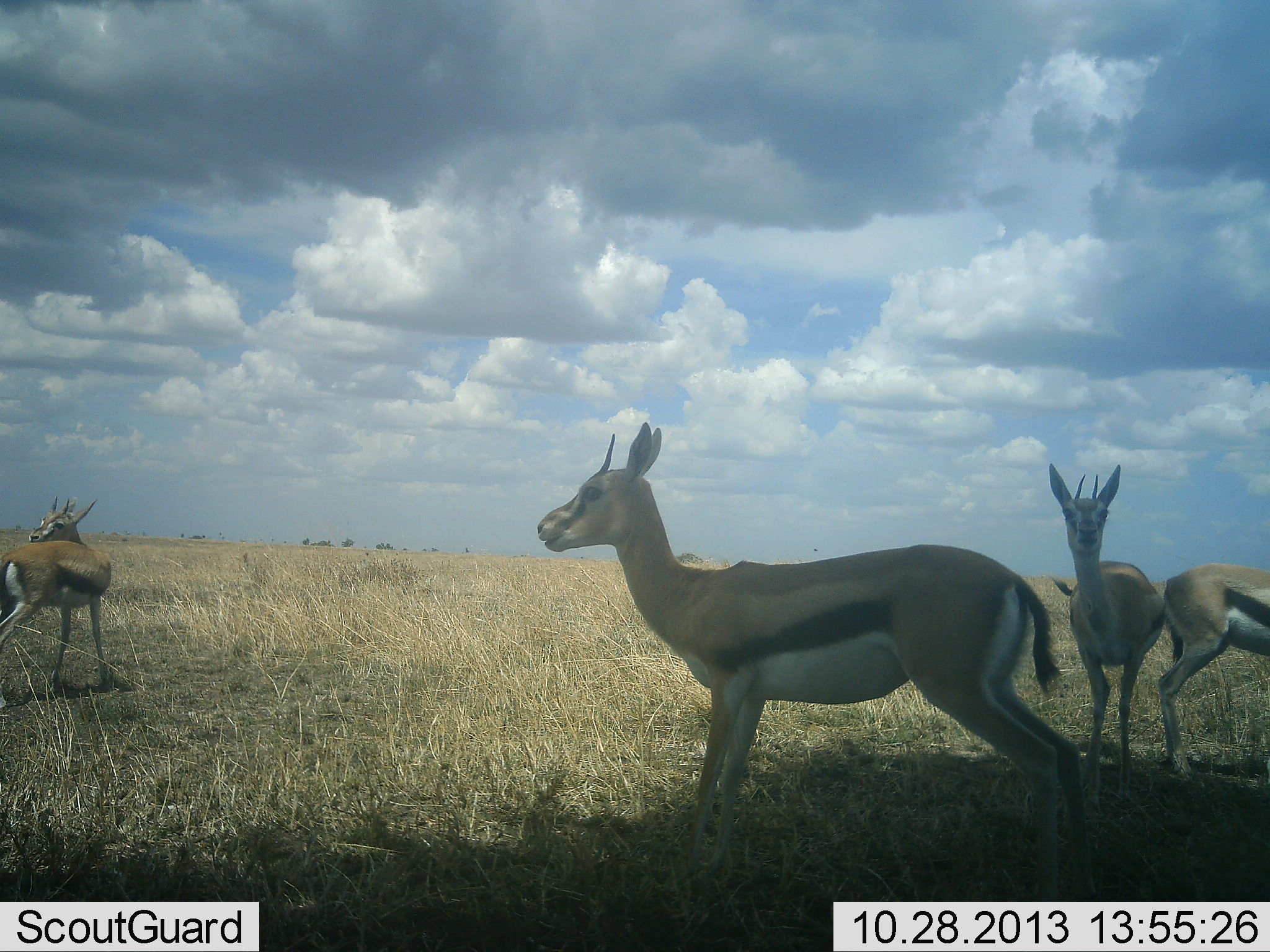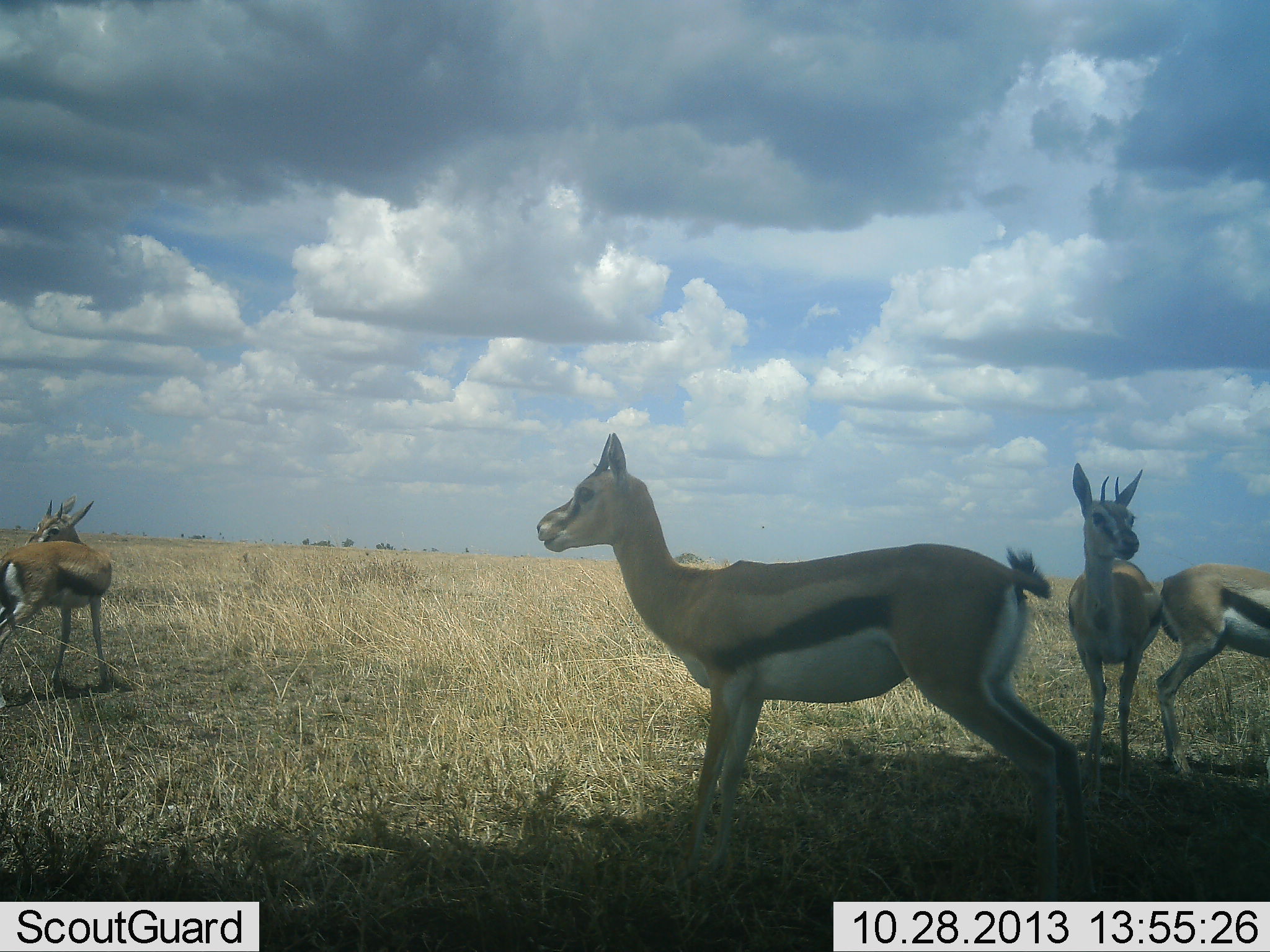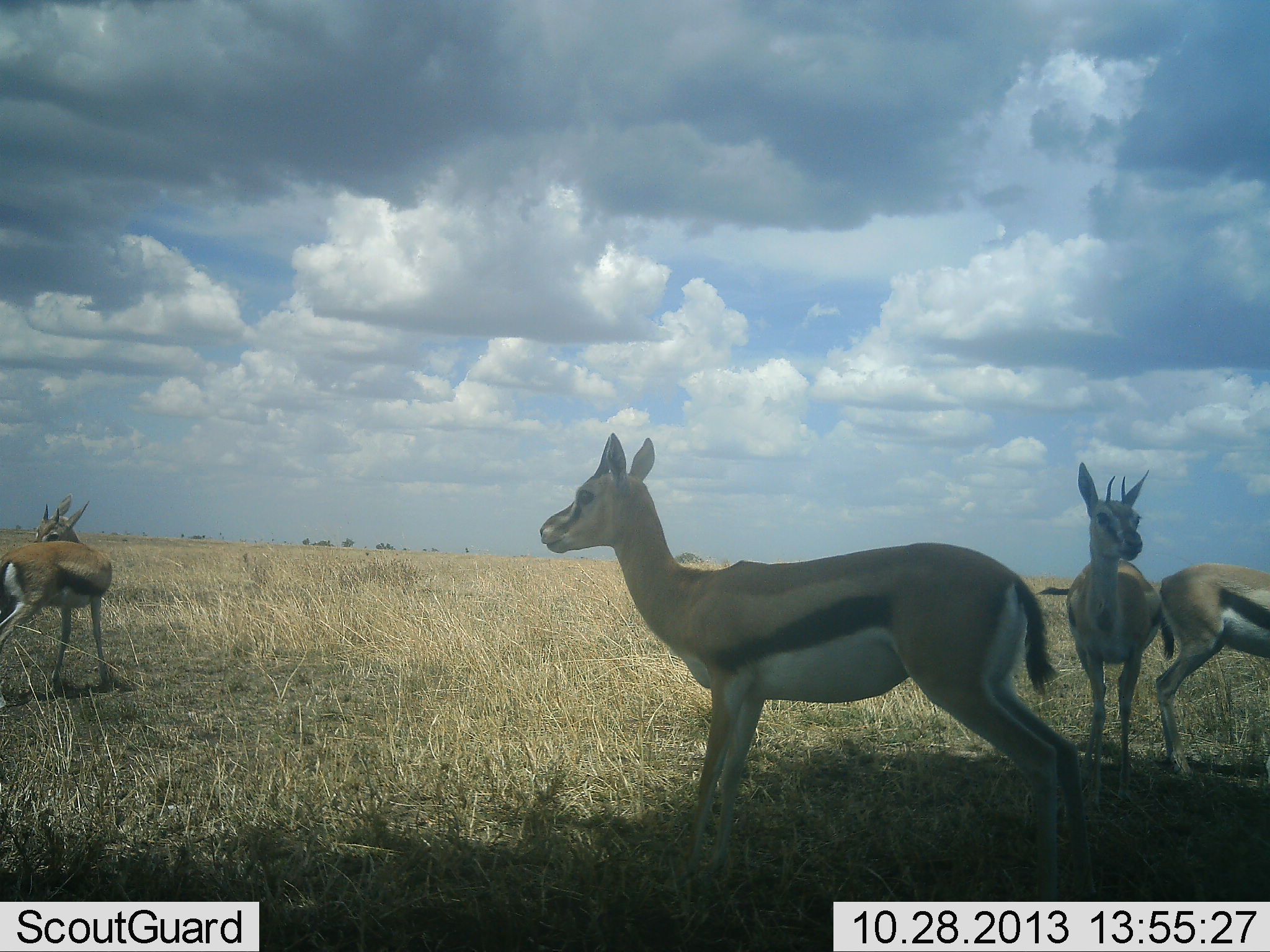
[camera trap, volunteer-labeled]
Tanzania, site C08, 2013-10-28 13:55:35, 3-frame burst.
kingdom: Animalia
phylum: Chordata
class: Mammalia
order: Artiodactyla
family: Bovidae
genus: Eudorcas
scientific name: Eudorcas thomsonii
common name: thomson's gazelle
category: gazellethomsons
Gazellethomsons (thomson's gazelle) (Eudorcas thomsonii), count 4. Behavior (volunteer vote fractions): standing 100%, resting 0%, moving 10%, interacting 30%. Young present (vote fraction): 10%. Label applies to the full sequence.